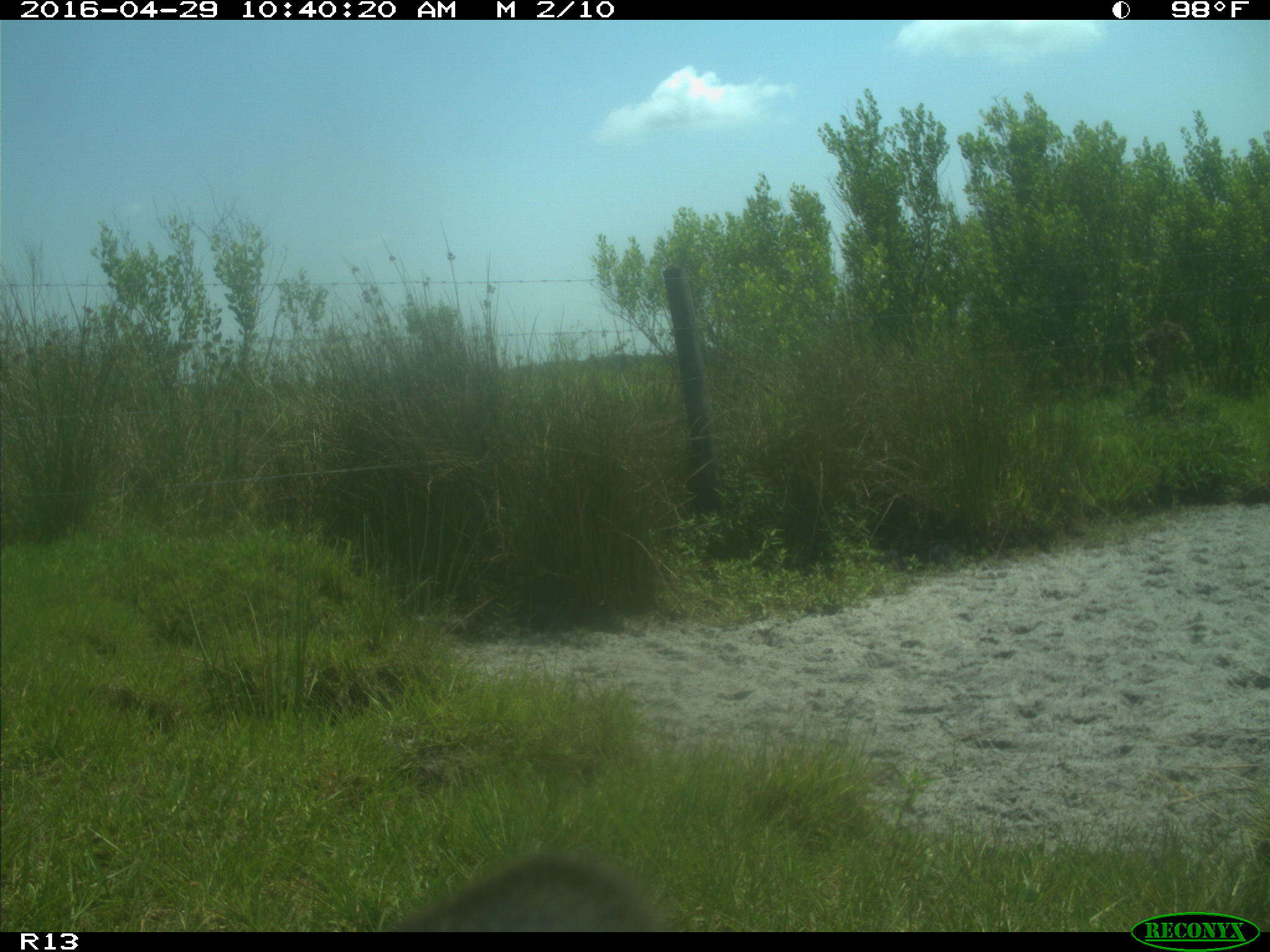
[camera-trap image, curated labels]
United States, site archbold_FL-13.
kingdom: Animalia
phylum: Chordata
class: Mammalia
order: Artiodactyla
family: Bovidae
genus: Bos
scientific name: Bos taurus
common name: domestic cow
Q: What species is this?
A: Bos taurus (domestic cow).